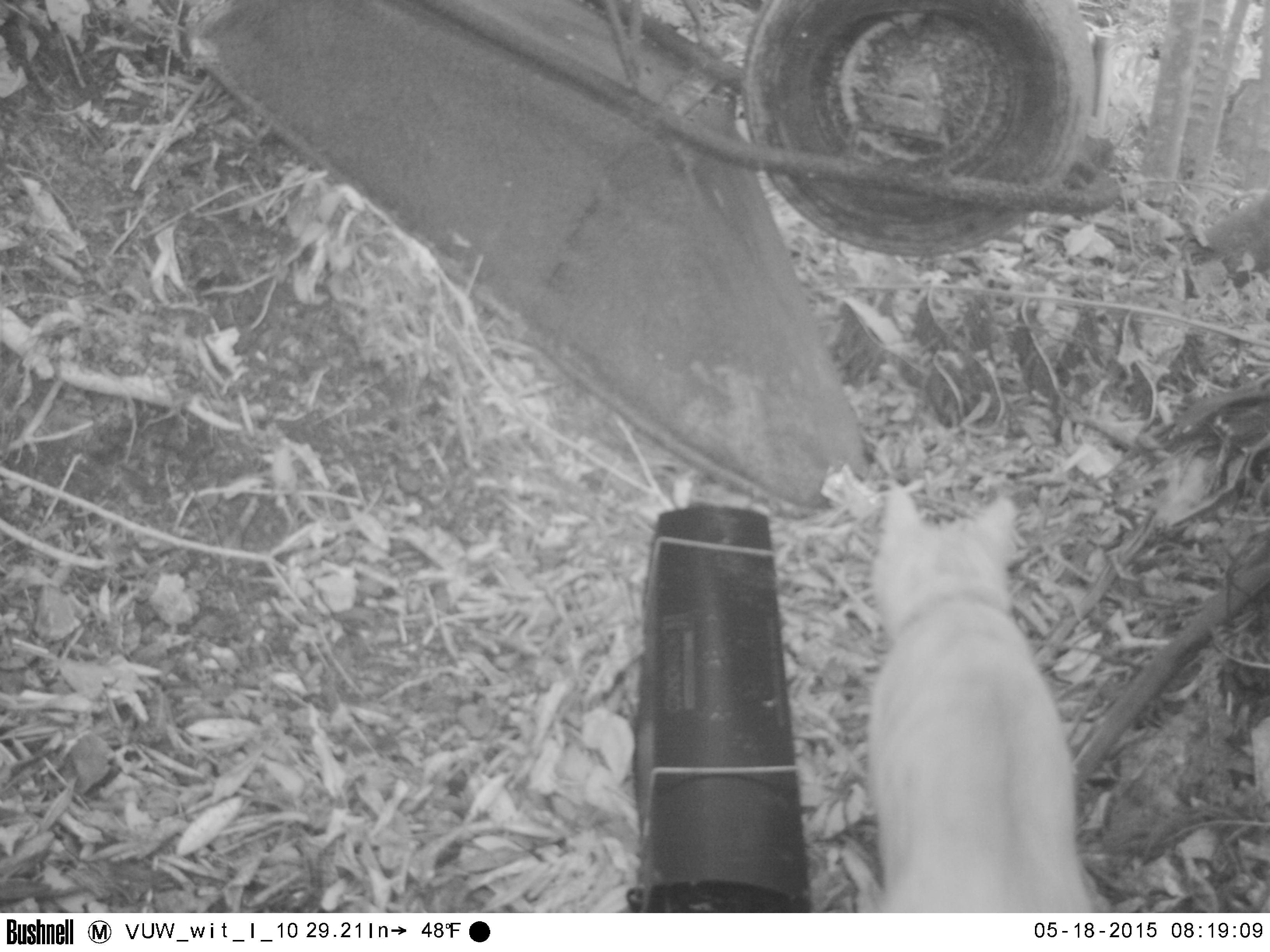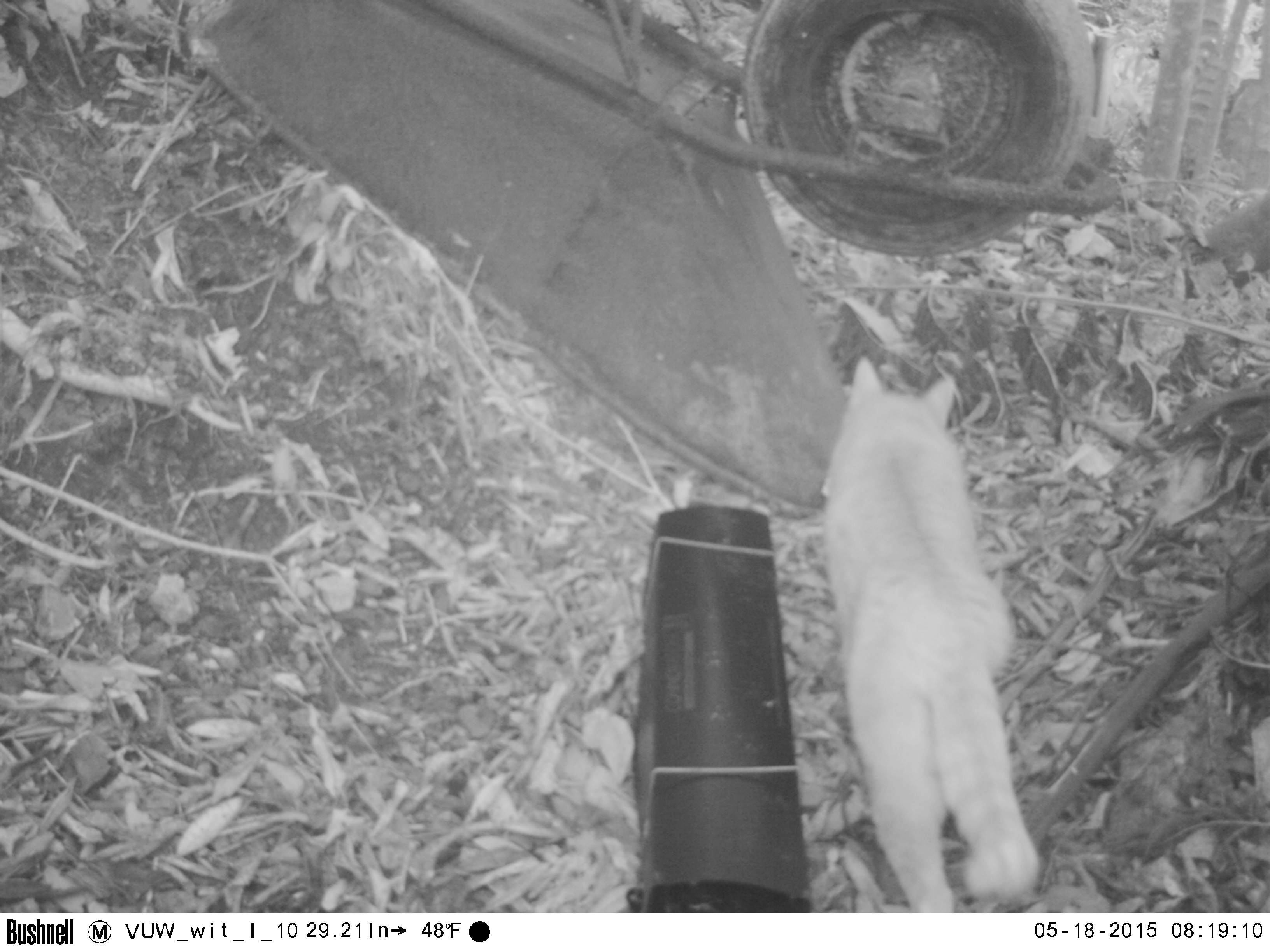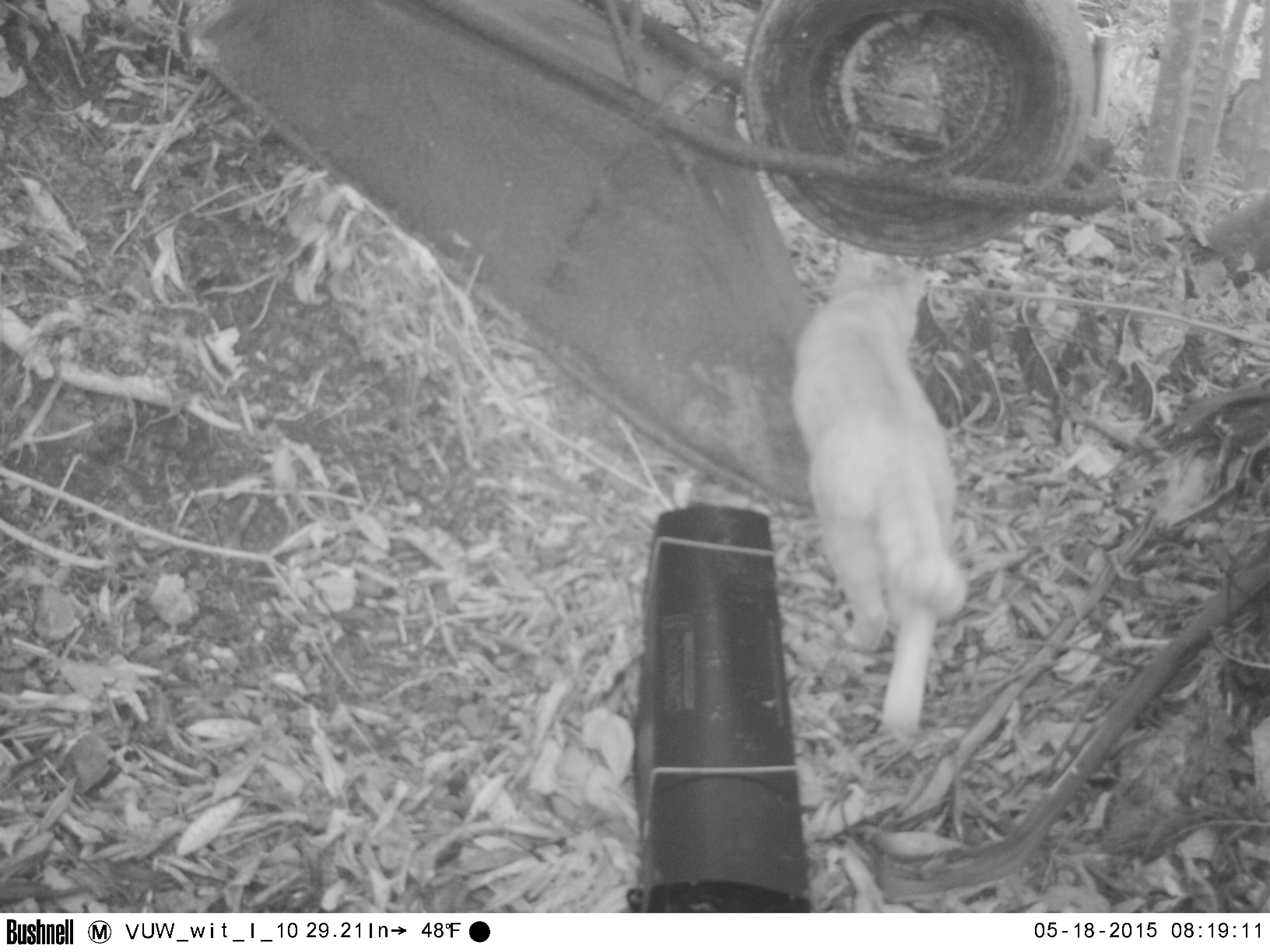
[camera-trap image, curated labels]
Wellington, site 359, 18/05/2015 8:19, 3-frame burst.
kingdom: Animalia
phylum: Chordata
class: Mammalia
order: Carnivora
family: Felidae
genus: Felis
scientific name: Felis catus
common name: cat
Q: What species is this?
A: Cat (Felis catus).